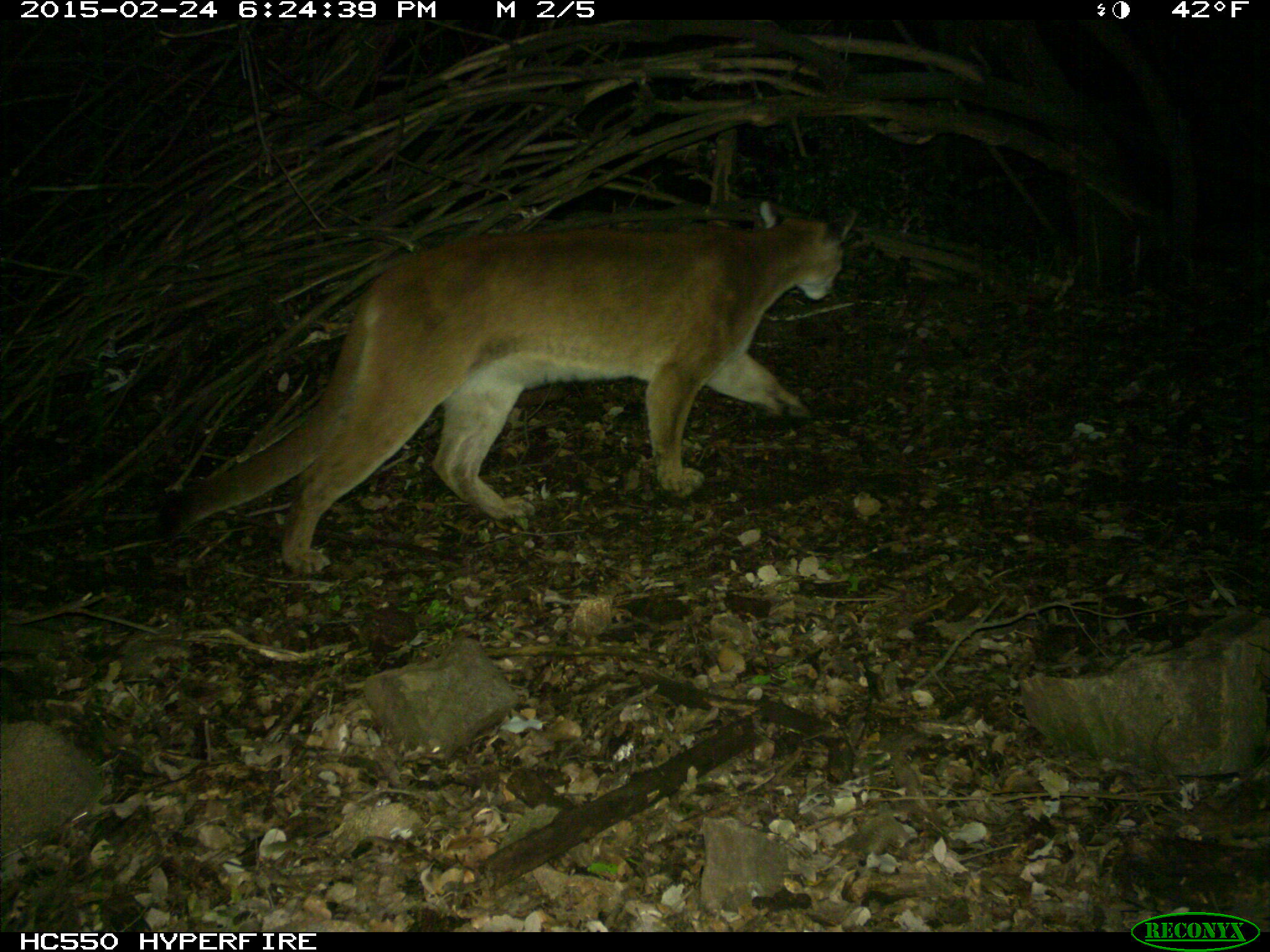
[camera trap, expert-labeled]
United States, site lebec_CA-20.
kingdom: Animalia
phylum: Chordata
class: Mammalia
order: Carnivora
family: Felidae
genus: Puma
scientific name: Puma concolor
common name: mountain lion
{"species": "Puma concolor (mountain lion)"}